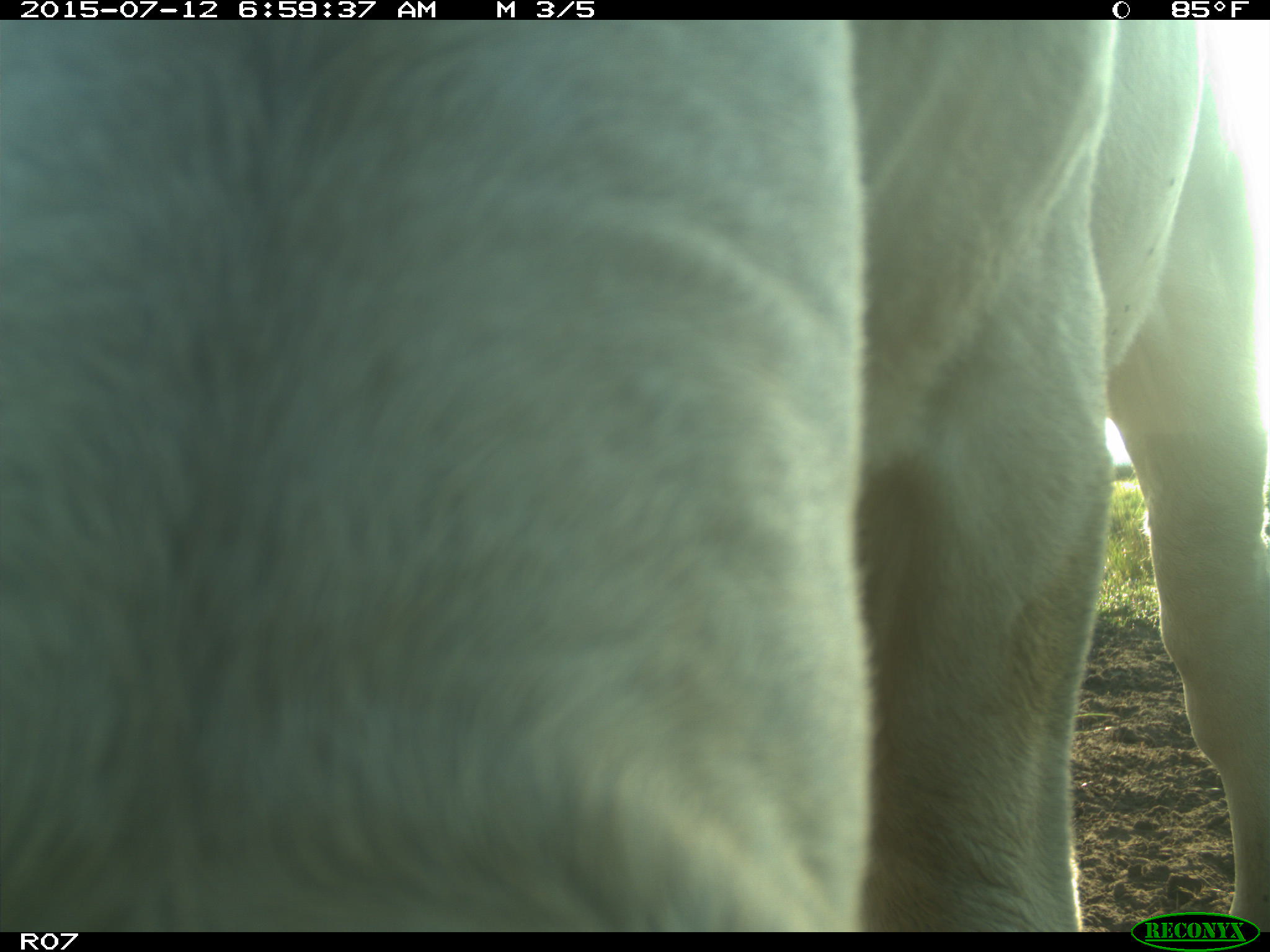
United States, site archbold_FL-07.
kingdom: Animalia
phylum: Chordata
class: Mammalia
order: Artiodactyla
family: Bovidae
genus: Bos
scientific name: Bos taurus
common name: domestic cow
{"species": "Bos taurus (domestic cow)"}